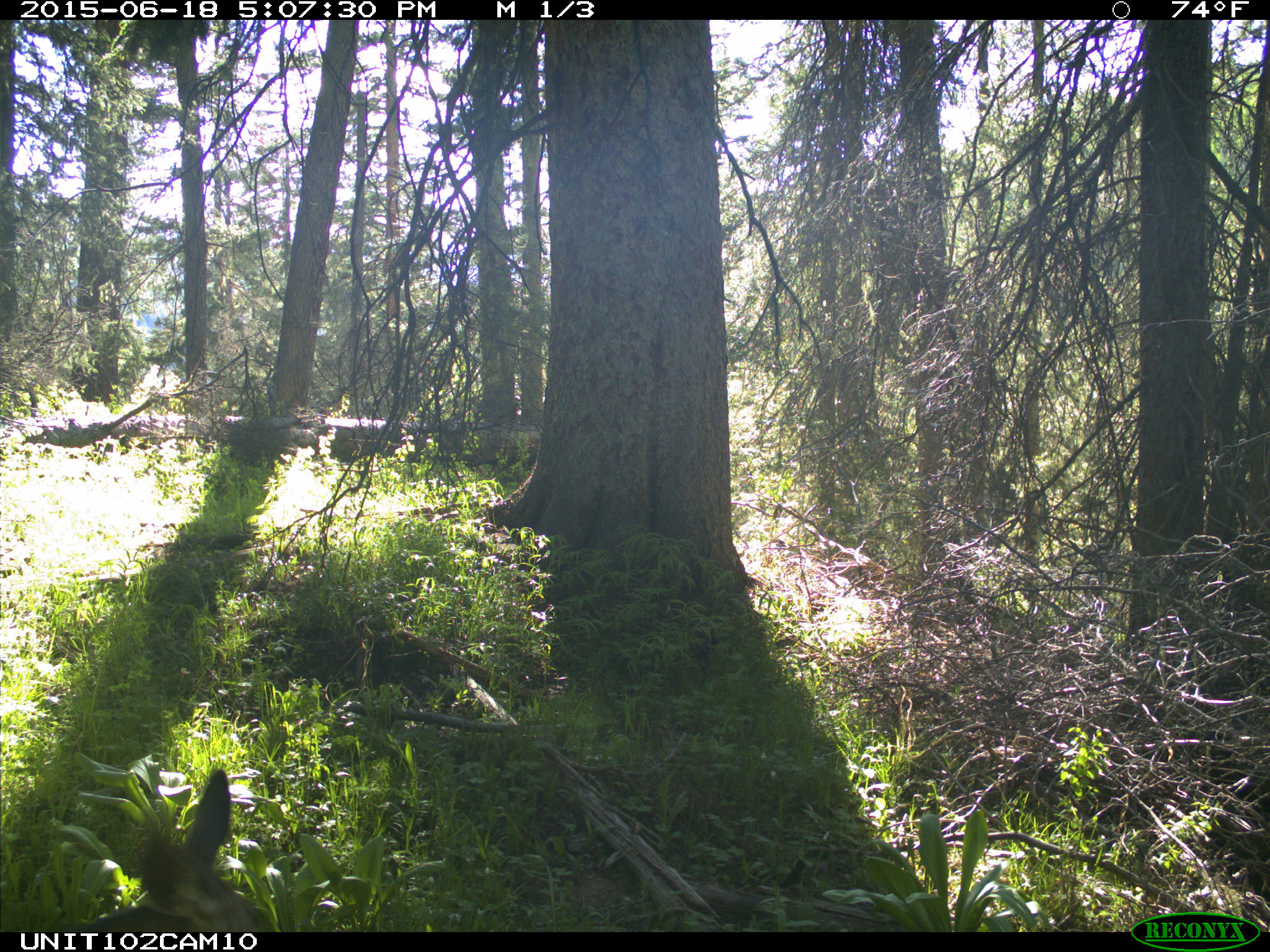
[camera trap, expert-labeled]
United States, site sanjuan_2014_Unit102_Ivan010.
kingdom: Animalia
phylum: Chordata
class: Mammalia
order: Artiodactyla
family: Cervidae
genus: Odocoileus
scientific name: Odocoileus hemionus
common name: mule deer